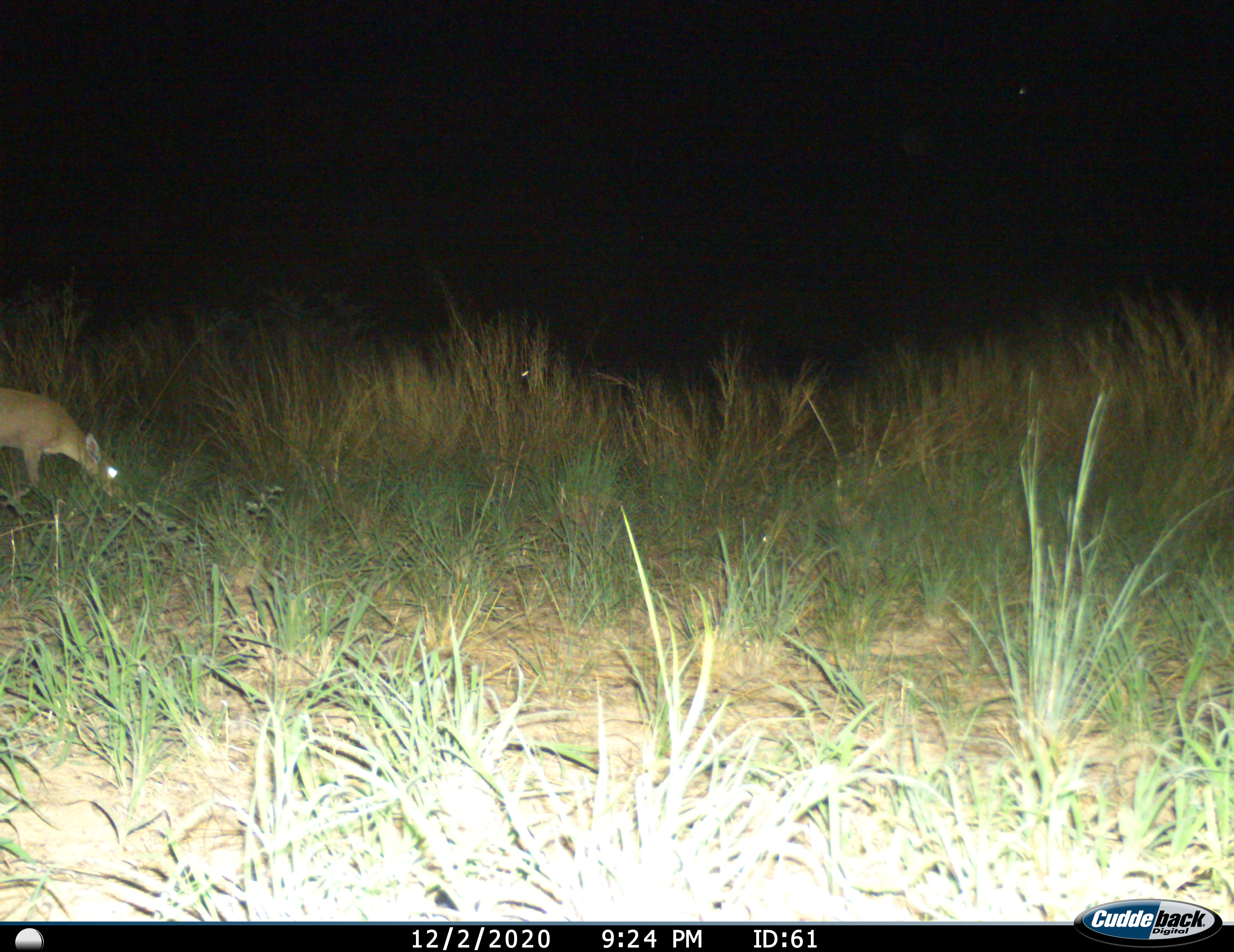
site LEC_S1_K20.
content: unidentified animal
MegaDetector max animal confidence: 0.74